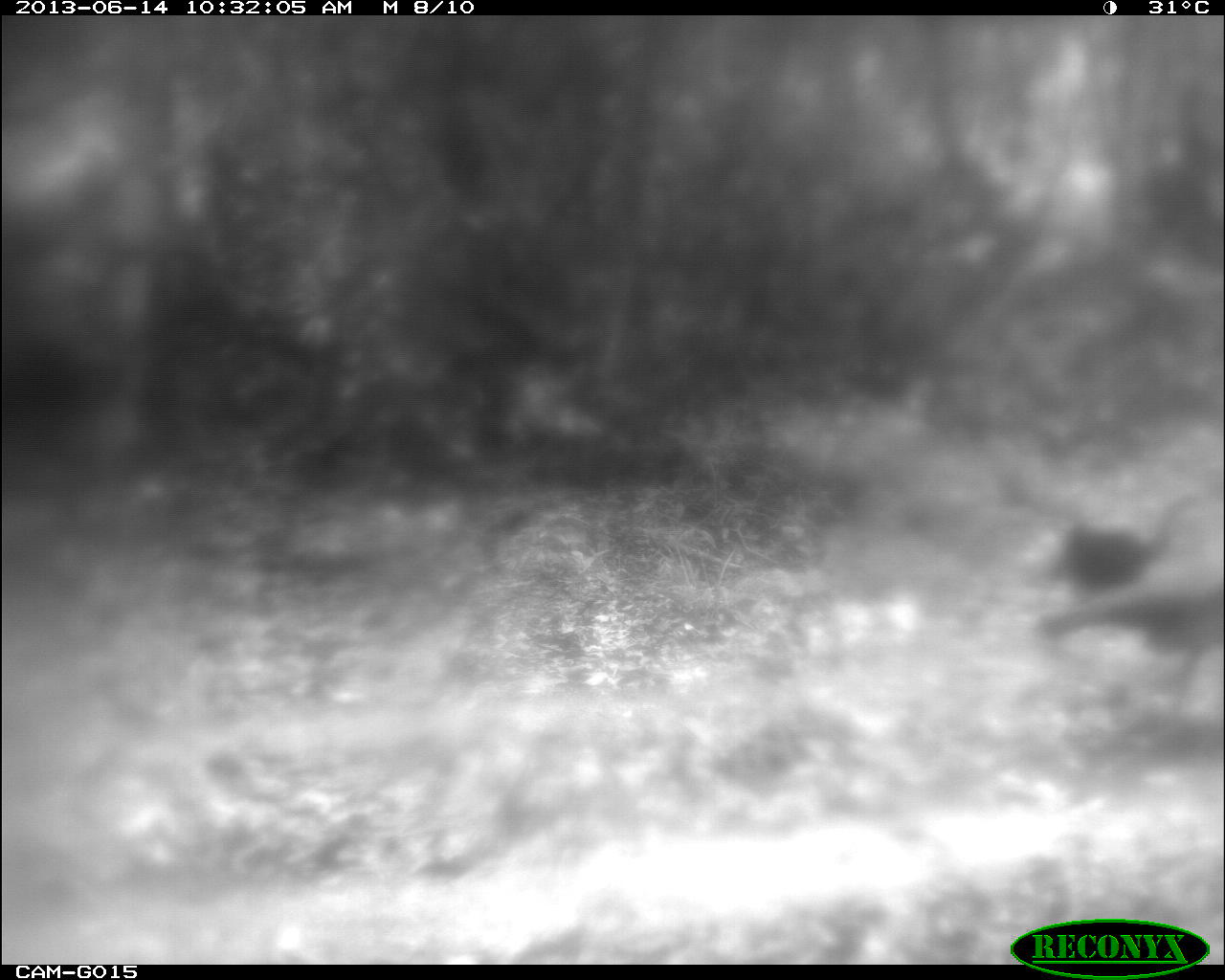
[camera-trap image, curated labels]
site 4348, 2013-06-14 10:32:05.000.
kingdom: Animalia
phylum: Chordata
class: Aves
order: Galliformes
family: Phasianidae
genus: Meleagris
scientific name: Meleagris ocellata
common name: ocellated turkey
Meleagris ocellata (ocellated turkey), count 2.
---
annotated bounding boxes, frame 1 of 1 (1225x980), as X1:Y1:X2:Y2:
meleagris ocellata: 1033:582:1225:706; 1046:495:1194:603